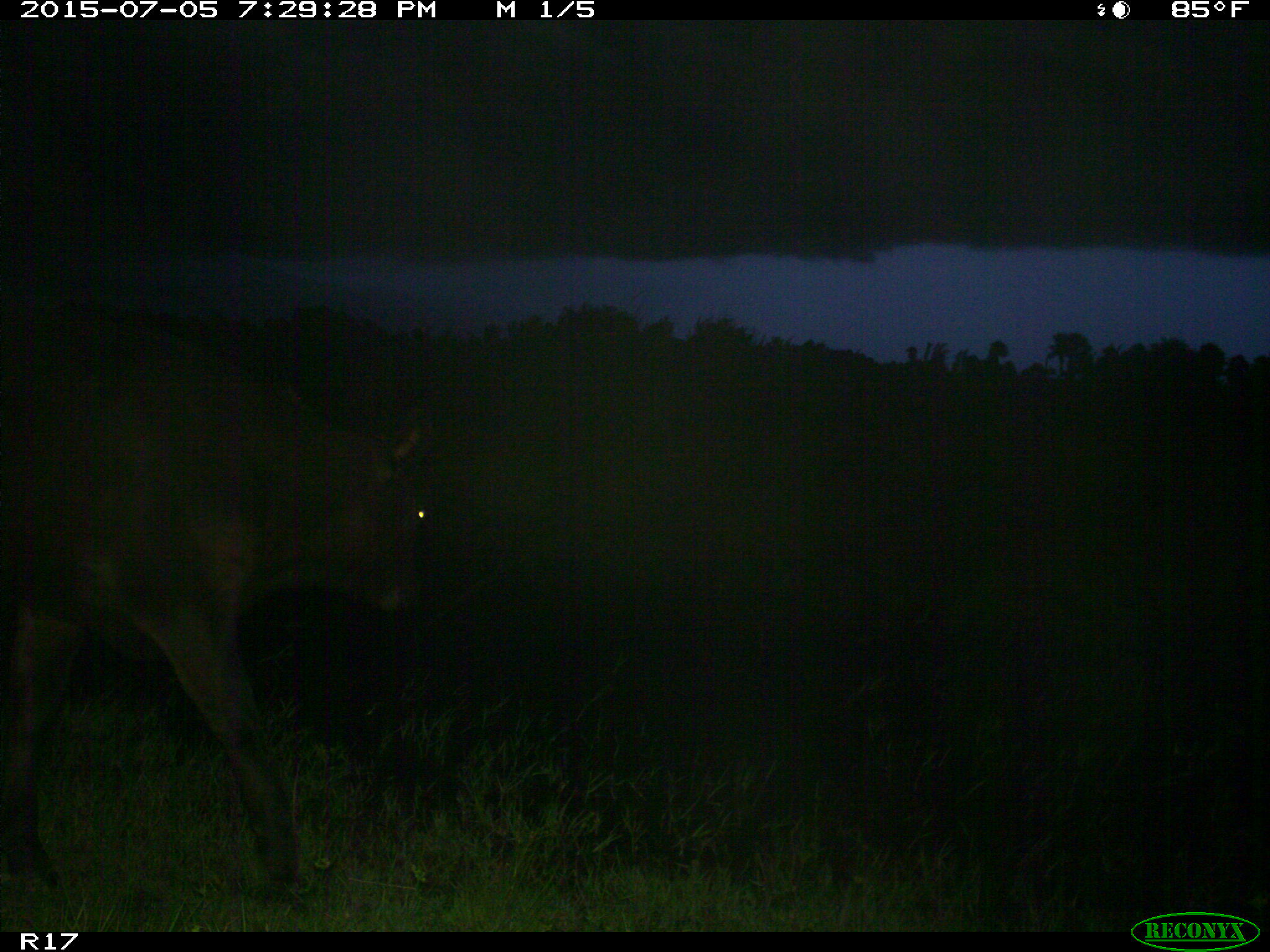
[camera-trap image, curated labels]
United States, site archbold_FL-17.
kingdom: Animalia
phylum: Chordata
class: Mammalia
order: Artiodactyla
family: Bovidae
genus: Bos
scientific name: Bos taurus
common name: domestic cow